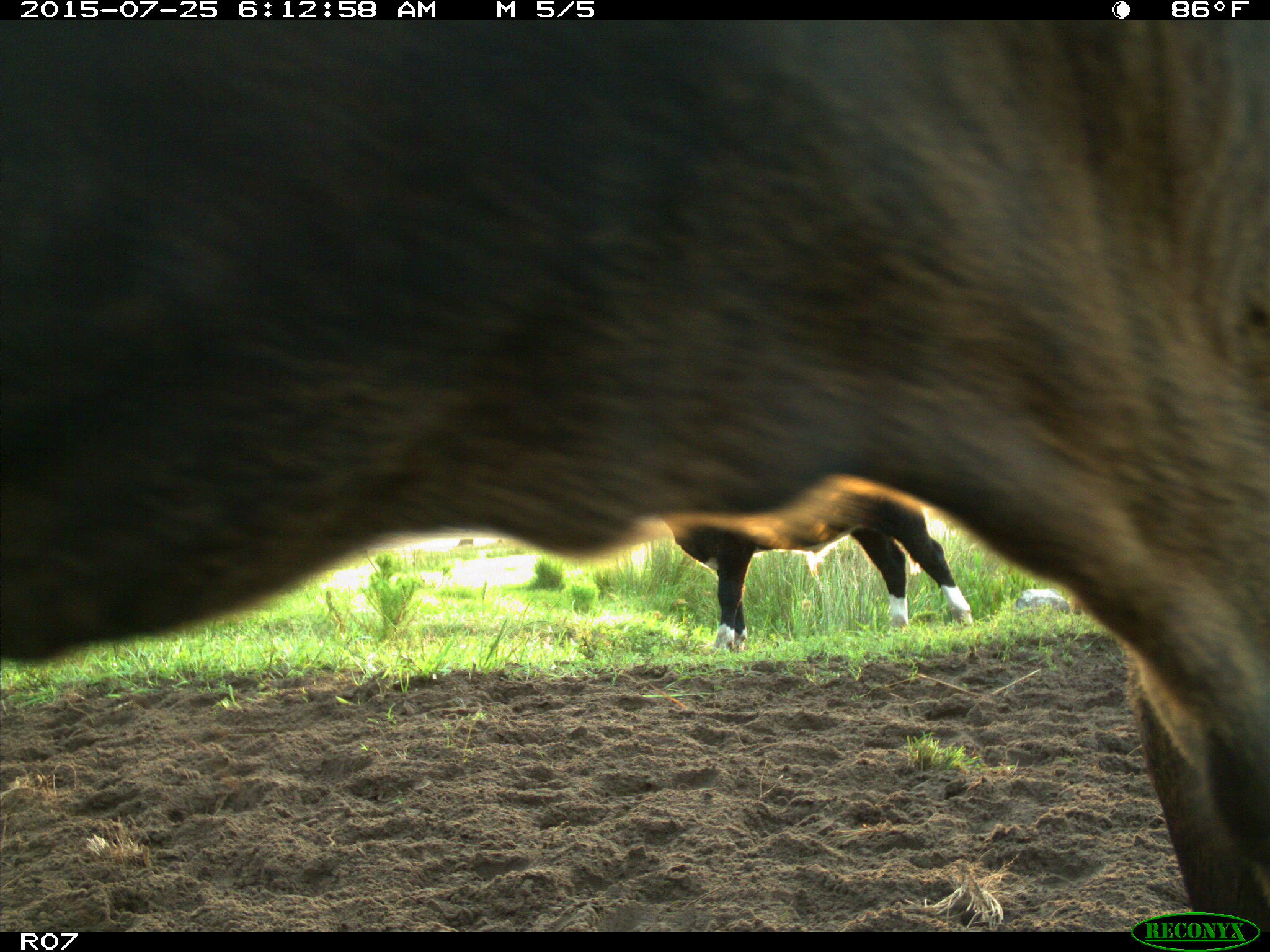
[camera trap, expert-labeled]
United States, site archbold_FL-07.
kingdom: Animalia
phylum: Chordata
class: Mammalia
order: Artiodactyla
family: Bovidae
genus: Bos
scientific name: Bos taurus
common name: domestic cow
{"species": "Bos taurus (domestic cow)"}